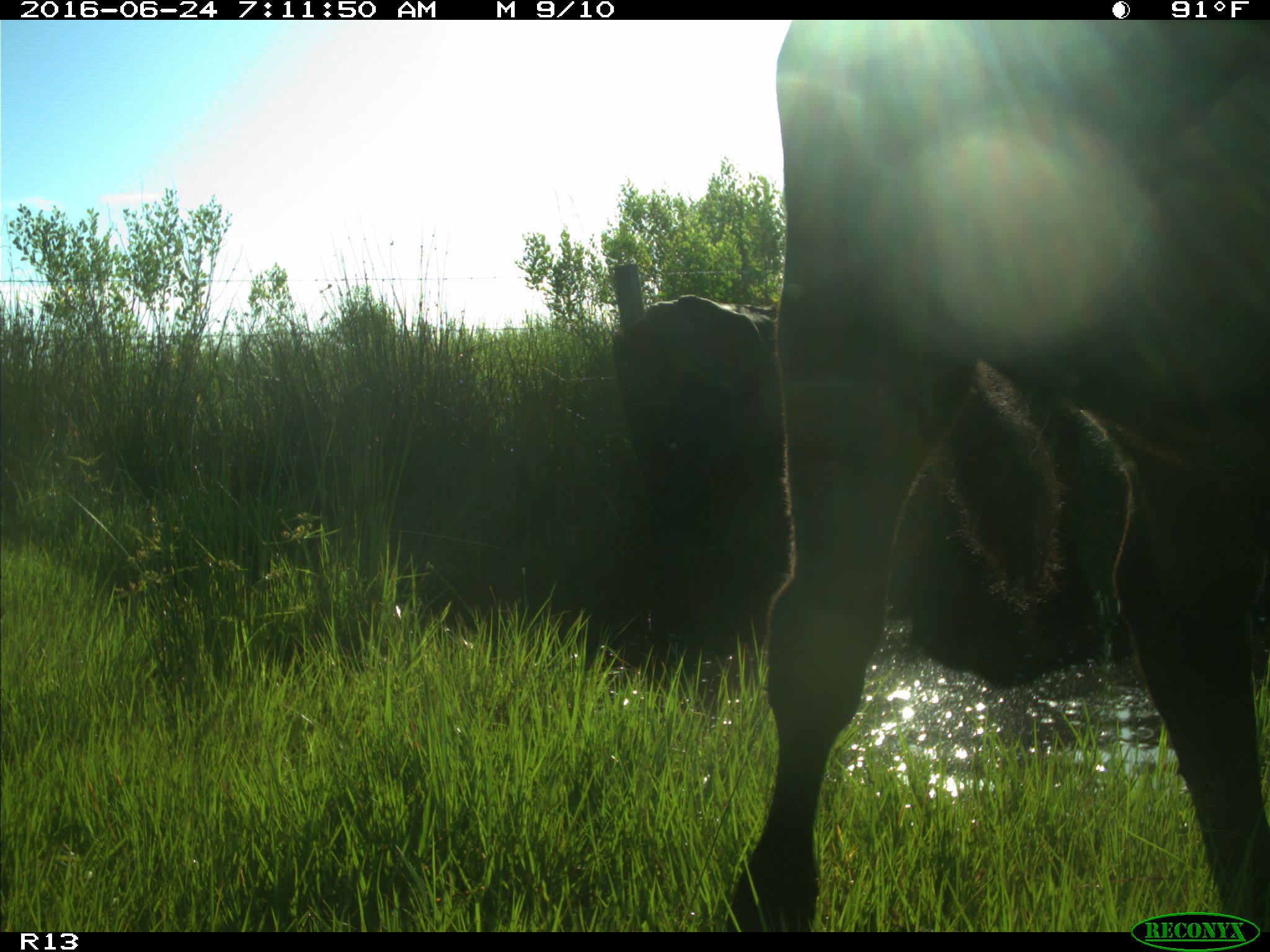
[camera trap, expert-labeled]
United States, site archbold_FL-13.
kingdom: Animalia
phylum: Chordata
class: Mammalia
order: Artiodactyla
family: Bovidae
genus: Bos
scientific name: Bos taurus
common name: domestic cow